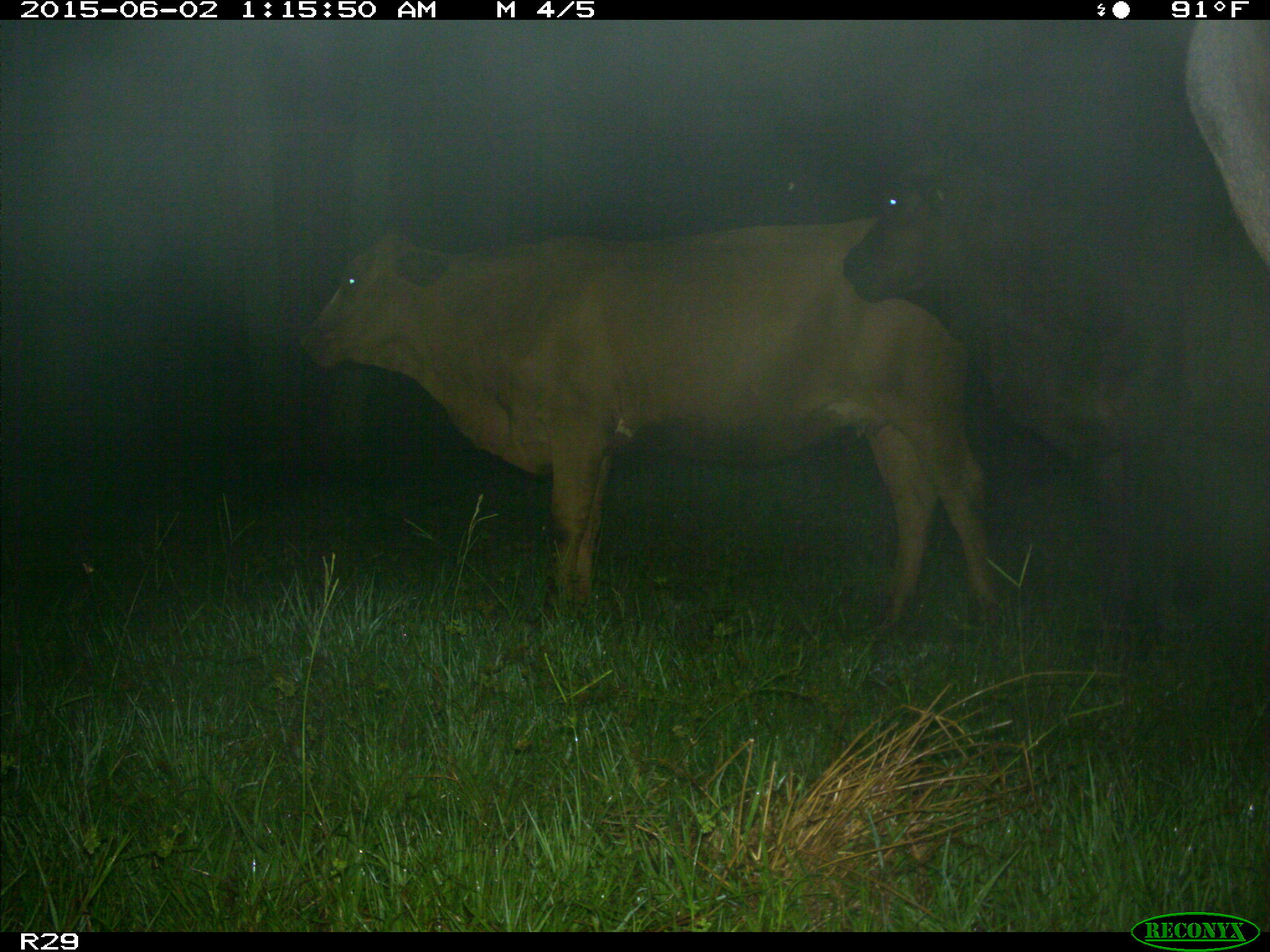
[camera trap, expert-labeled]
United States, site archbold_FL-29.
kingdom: Animalia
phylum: Chordata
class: Mammalia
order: Artiodactyla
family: Bovidae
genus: Bos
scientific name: Bos taurus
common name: domestic cow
Bos taurus (domestic cow).